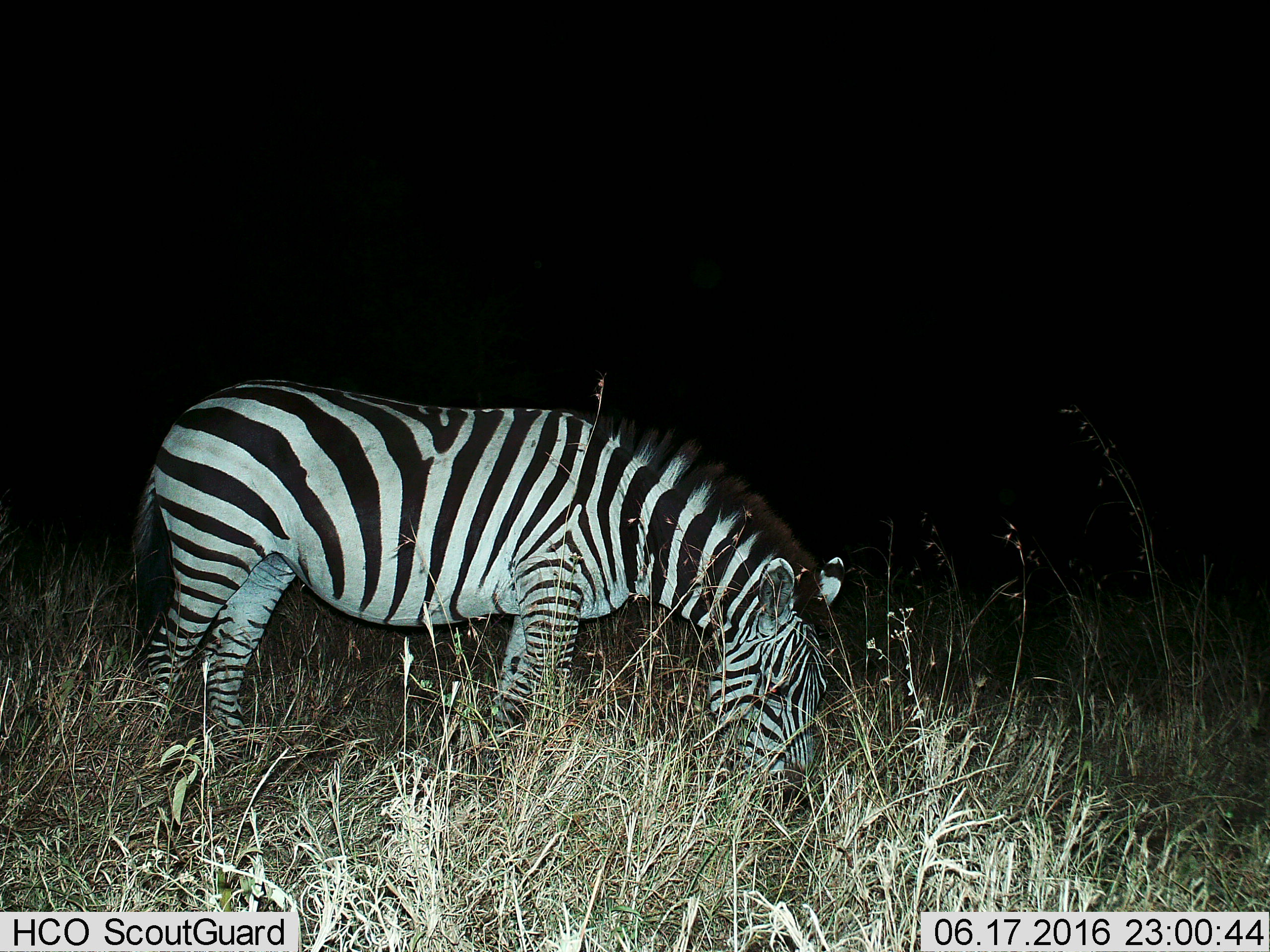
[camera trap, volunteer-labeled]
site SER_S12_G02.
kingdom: Animalia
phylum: Chordata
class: Mammalia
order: Perissodactyla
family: Equidae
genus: Equus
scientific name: Equus quagga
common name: plains zebra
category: zebraplains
Zebraplains (plains zebra) (Equus quagga), count 1. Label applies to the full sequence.